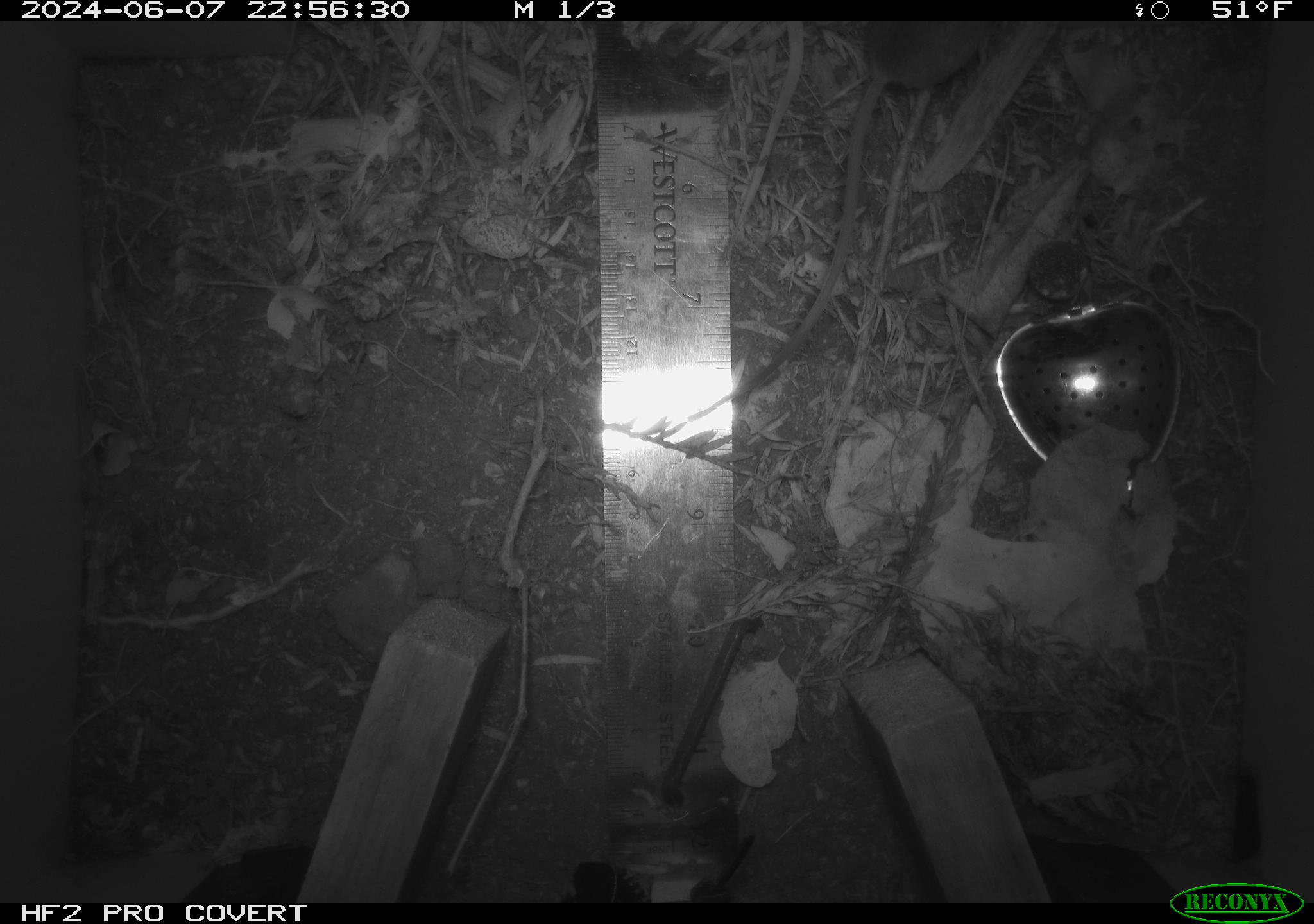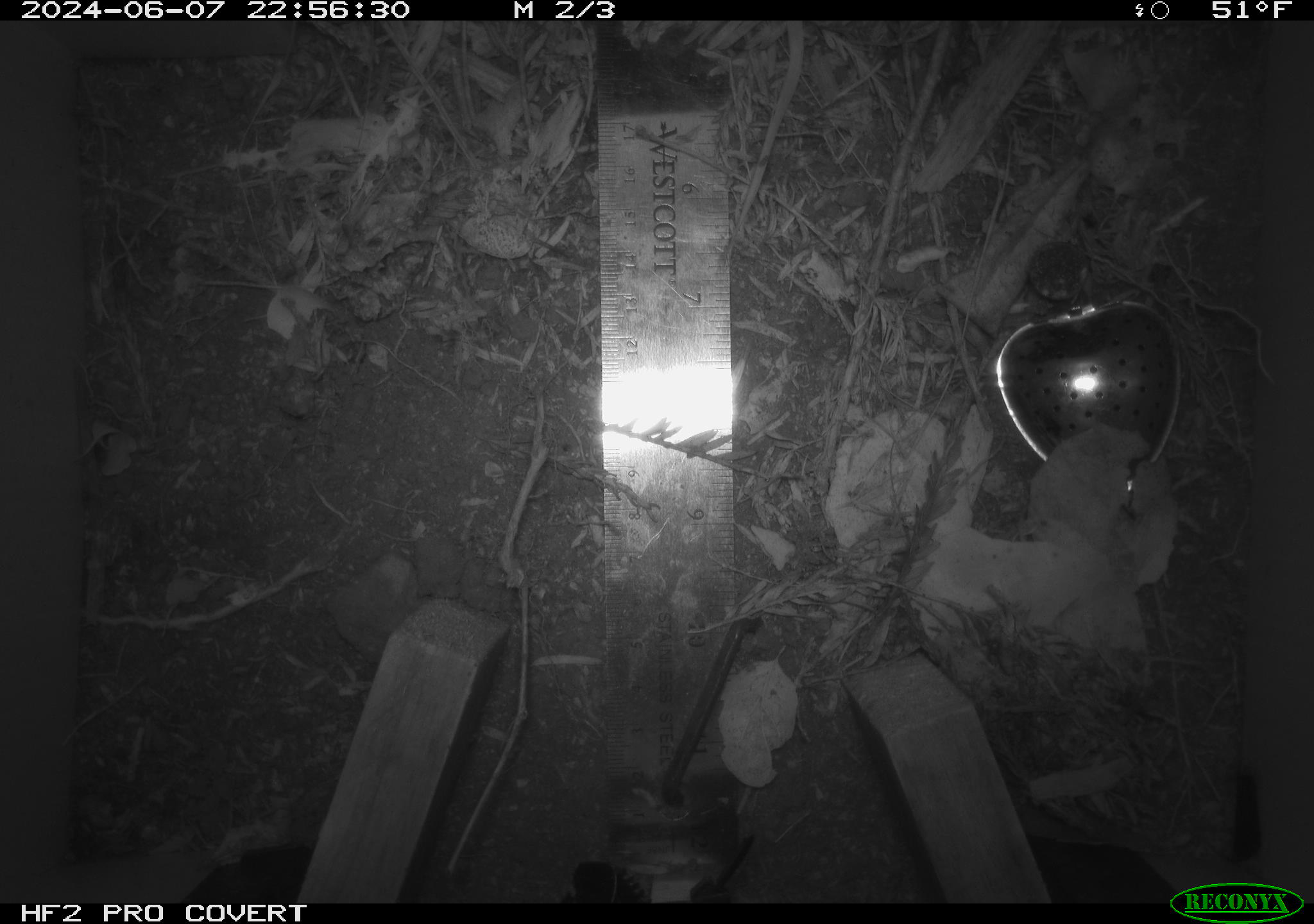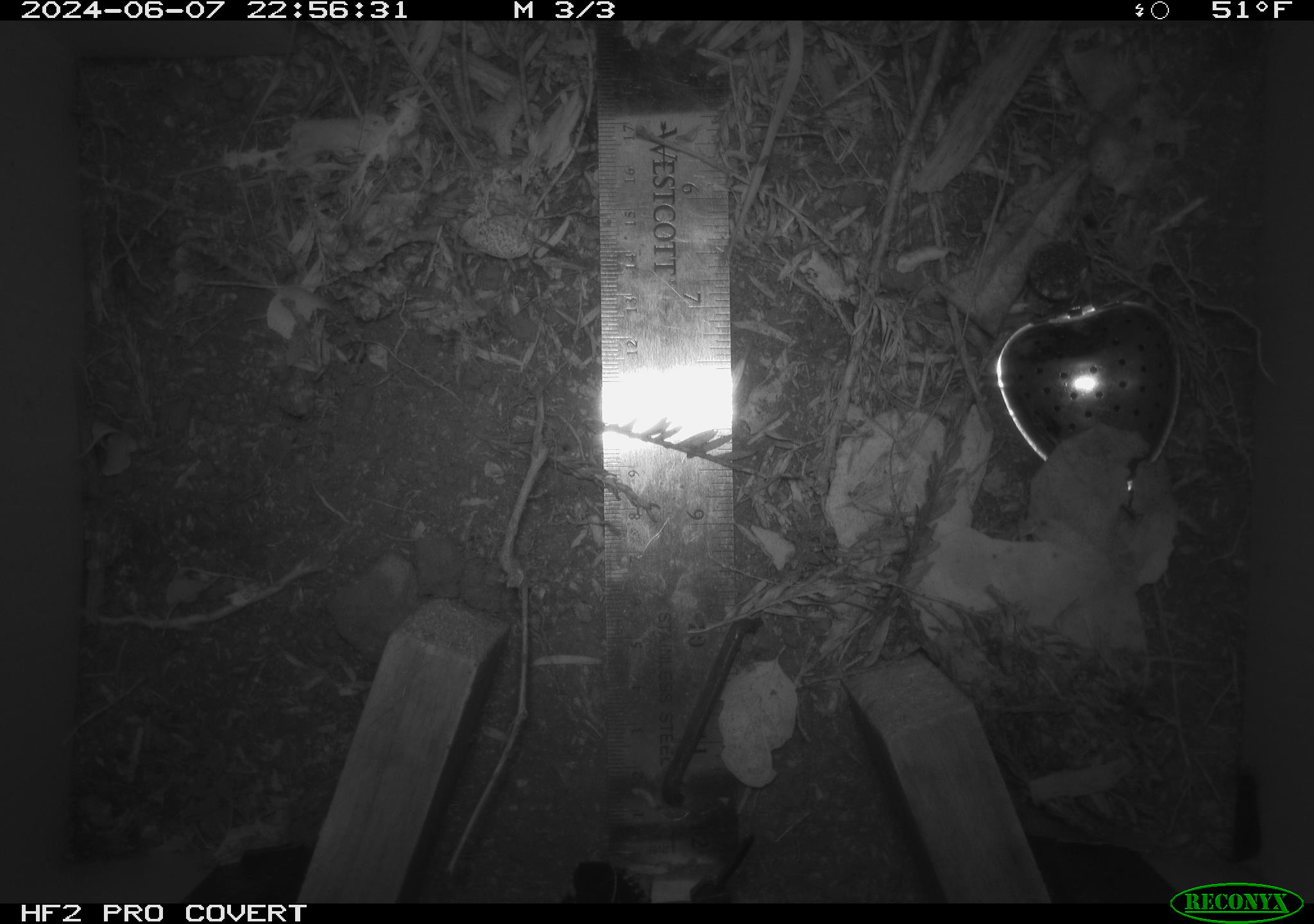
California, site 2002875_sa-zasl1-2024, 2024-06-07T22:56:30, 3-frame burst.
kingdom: Animalia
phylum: Chordata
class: Mammalia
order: Rodentia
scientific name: Rodentia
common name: rodent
Rodent (Rodentia).